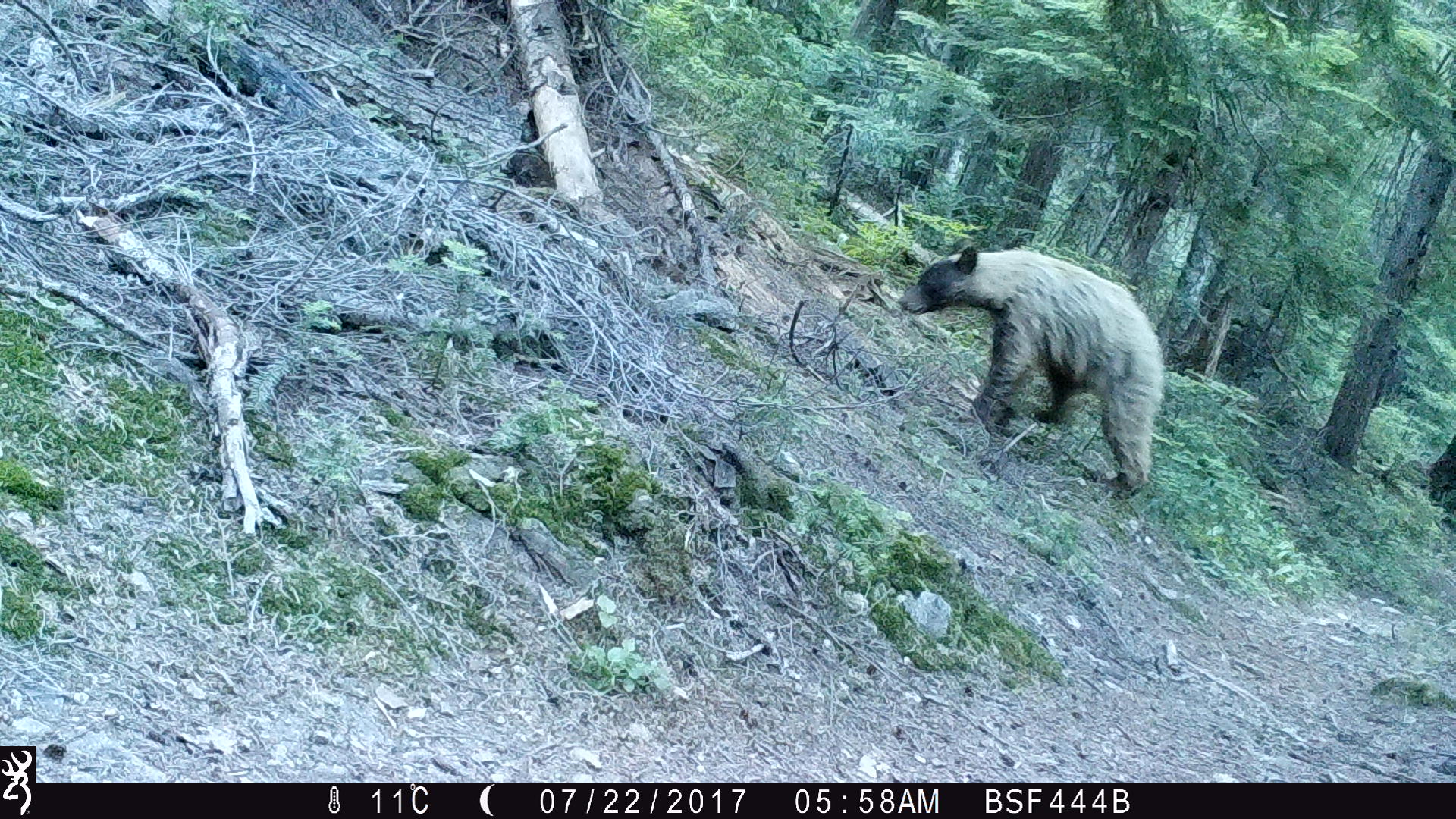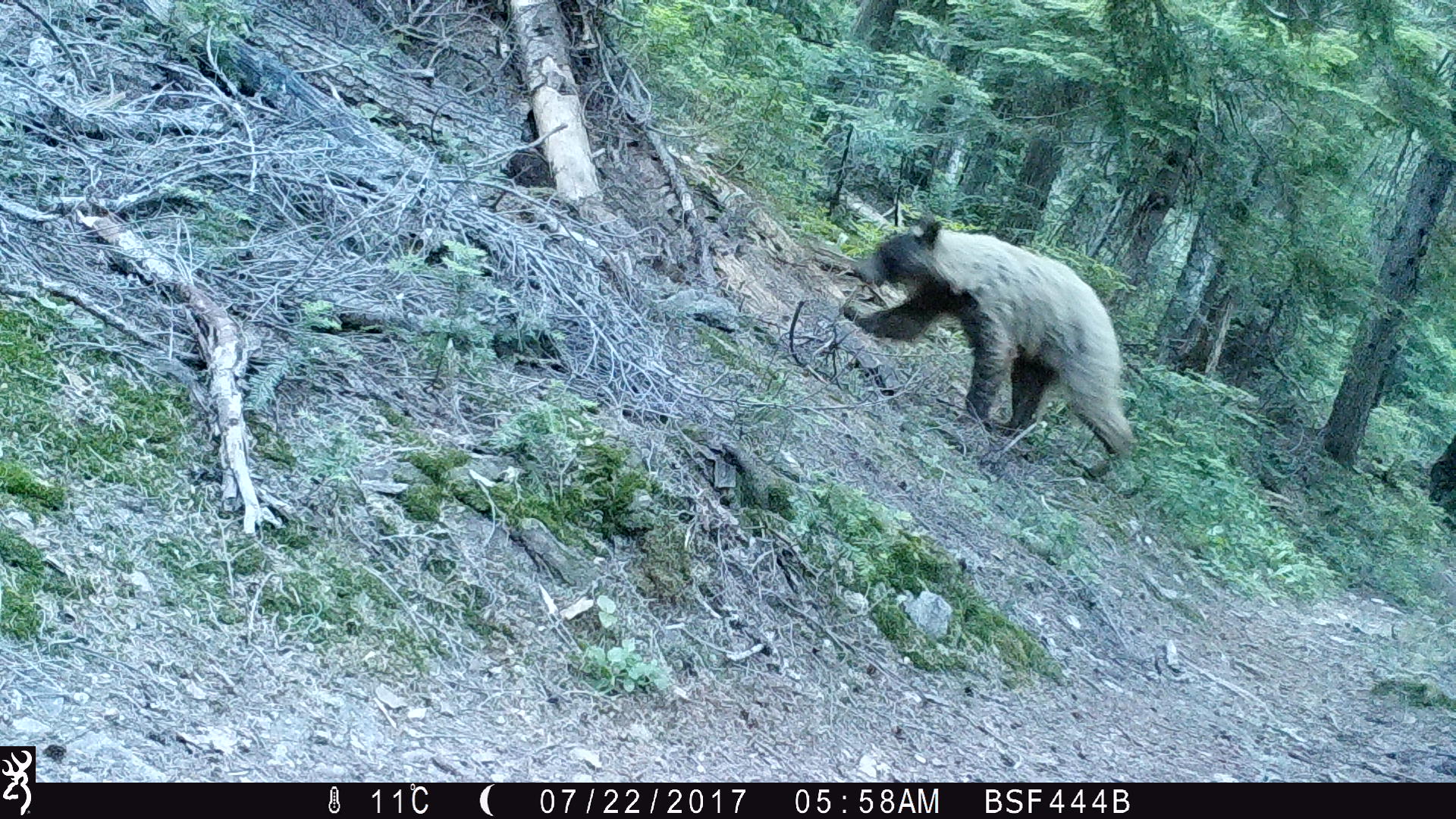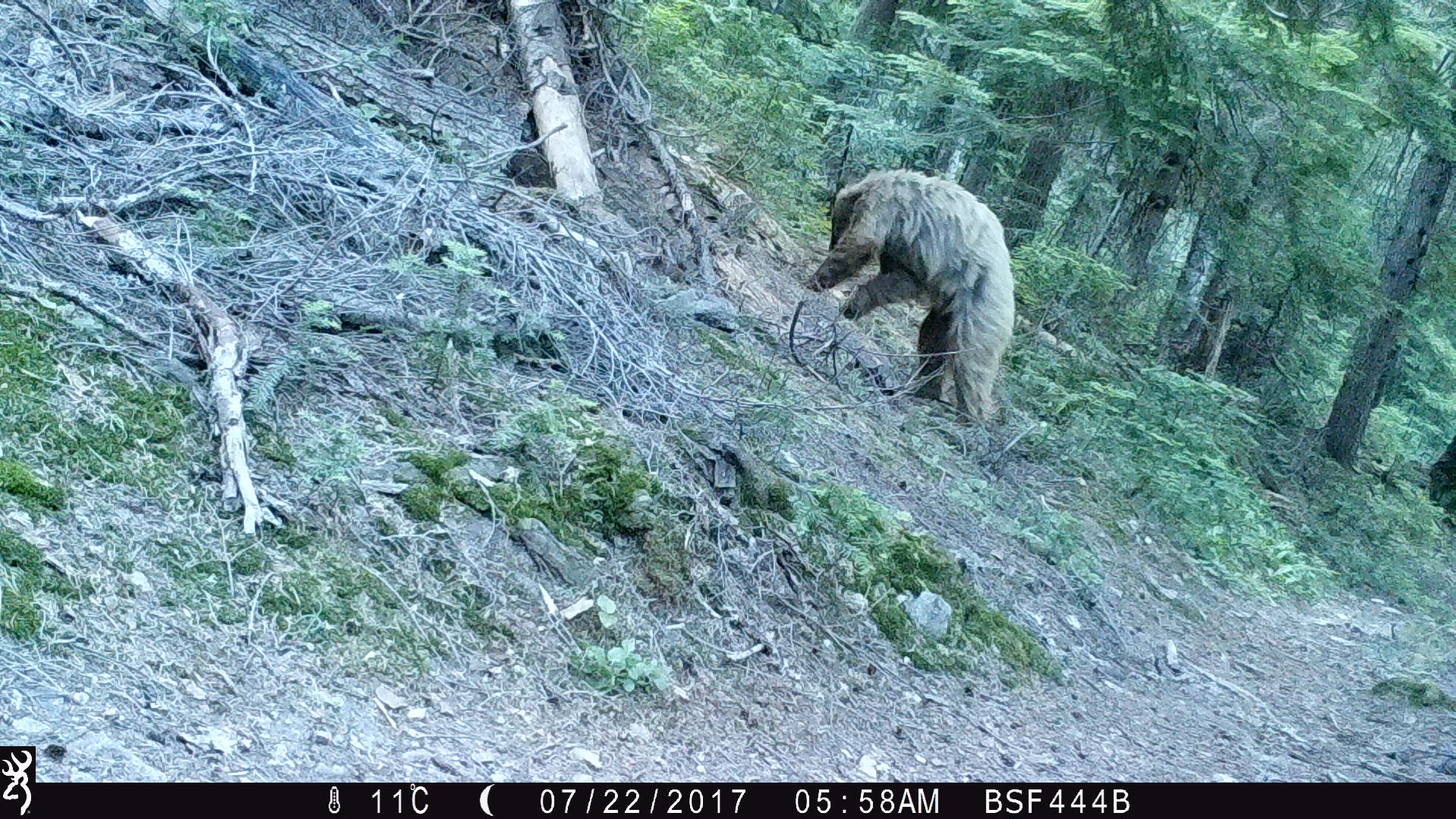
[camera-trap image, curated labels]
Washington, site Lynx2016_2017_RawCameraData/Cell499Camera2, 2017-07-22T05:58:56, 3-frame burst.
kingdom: Animalia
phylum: Chordata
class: Mammalia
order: Carnivora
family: Ursidae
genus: Ursus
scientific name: Ursus americanus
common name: american black bear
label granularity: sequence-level